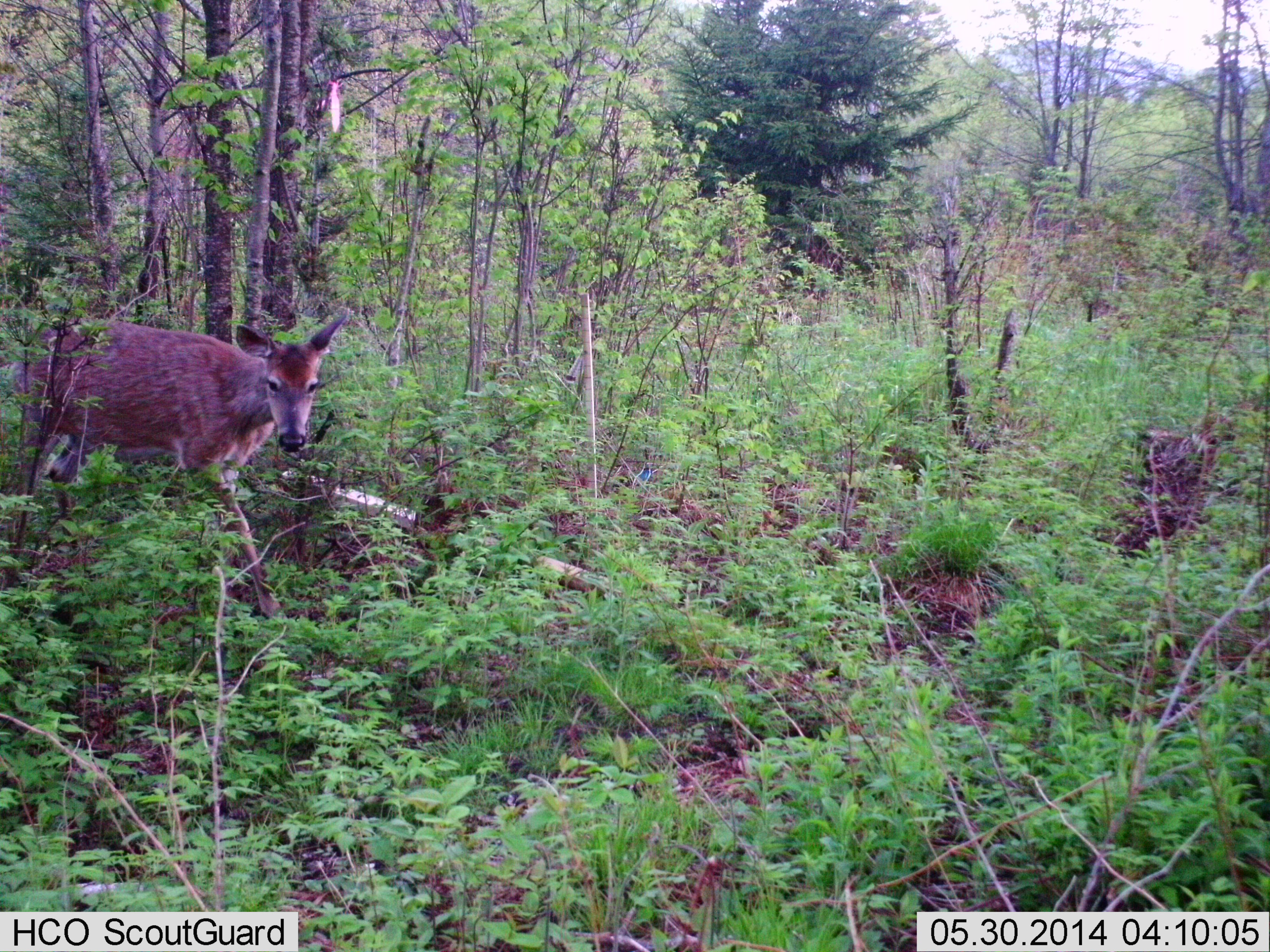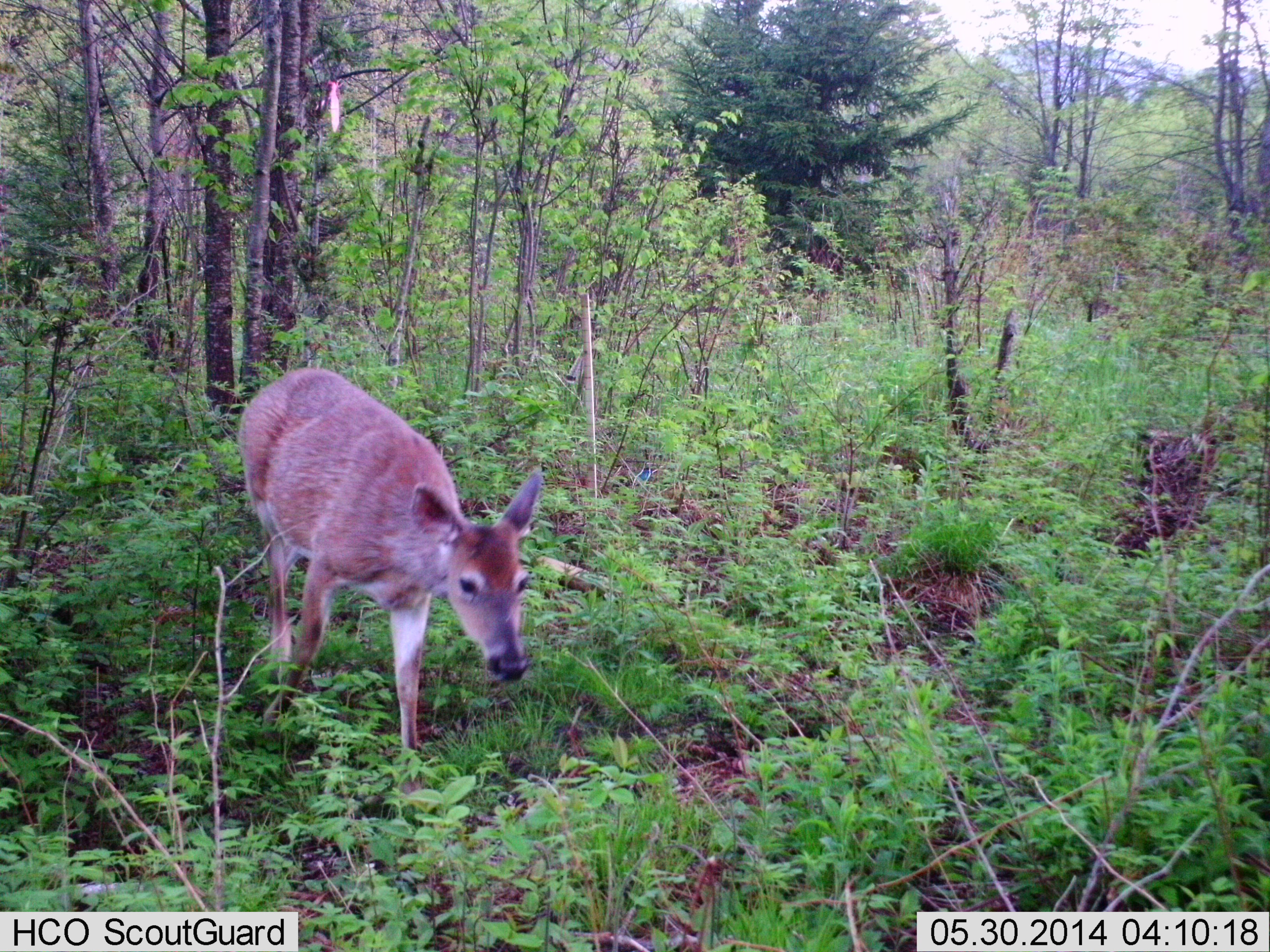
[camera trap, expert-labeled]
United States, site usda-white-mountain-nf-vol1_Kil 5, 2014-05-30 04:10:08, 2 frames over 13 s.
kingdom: Animalia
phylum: Chordata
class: Mammalia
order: Artiodactyla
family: Cervidae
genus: Odocoileus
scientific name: Odocoileus virginianus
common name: white-tailed deer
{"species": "white-tailed deer (Odocoileus virginianus)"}